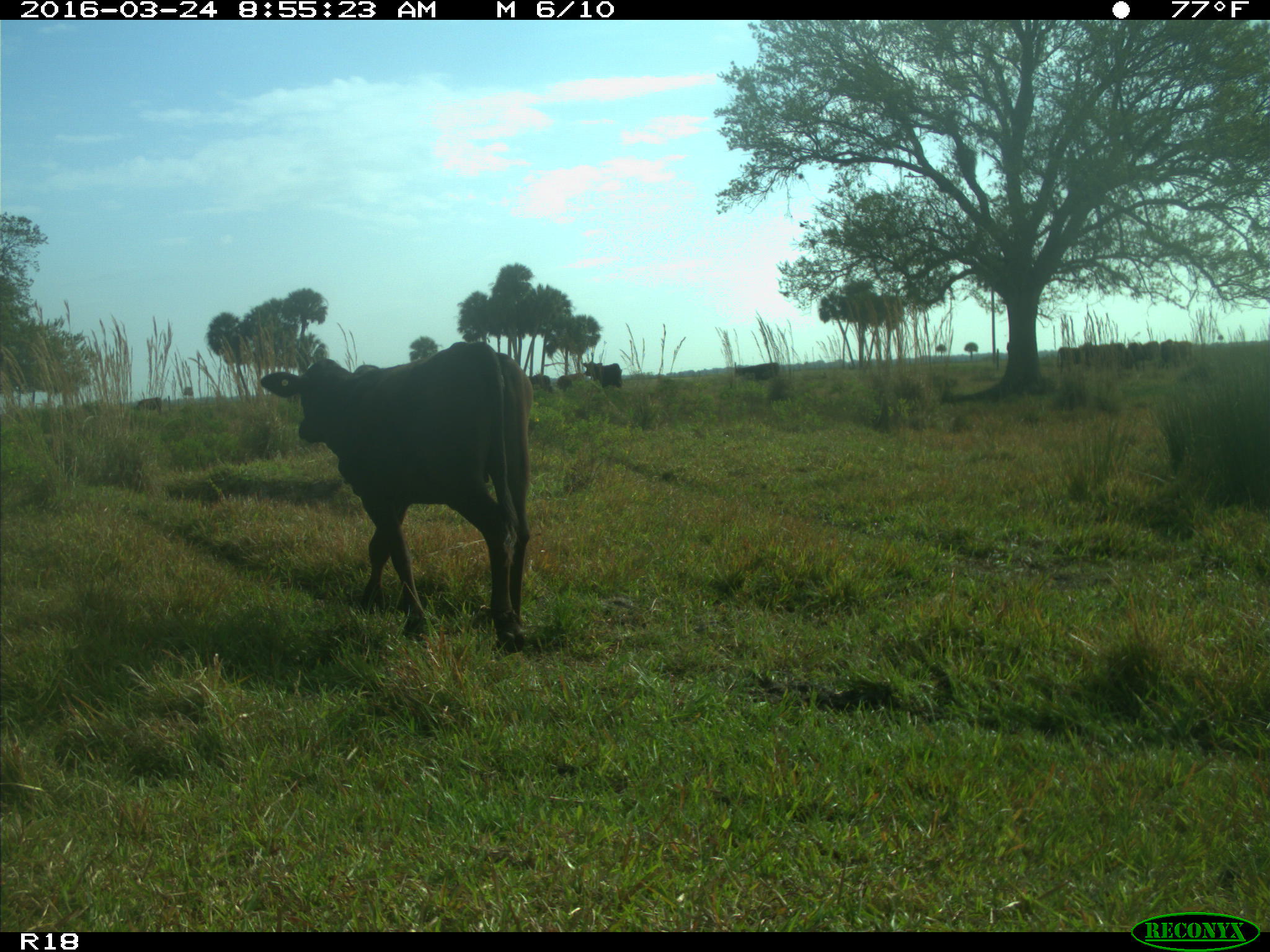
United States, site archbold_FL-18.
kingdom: Animalia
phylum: Chordata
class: Mammalia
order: Artiodactyla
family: Bovidae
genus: Bos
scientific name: Bos taurus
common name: domestic cow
Bos taurus (domestic cow).